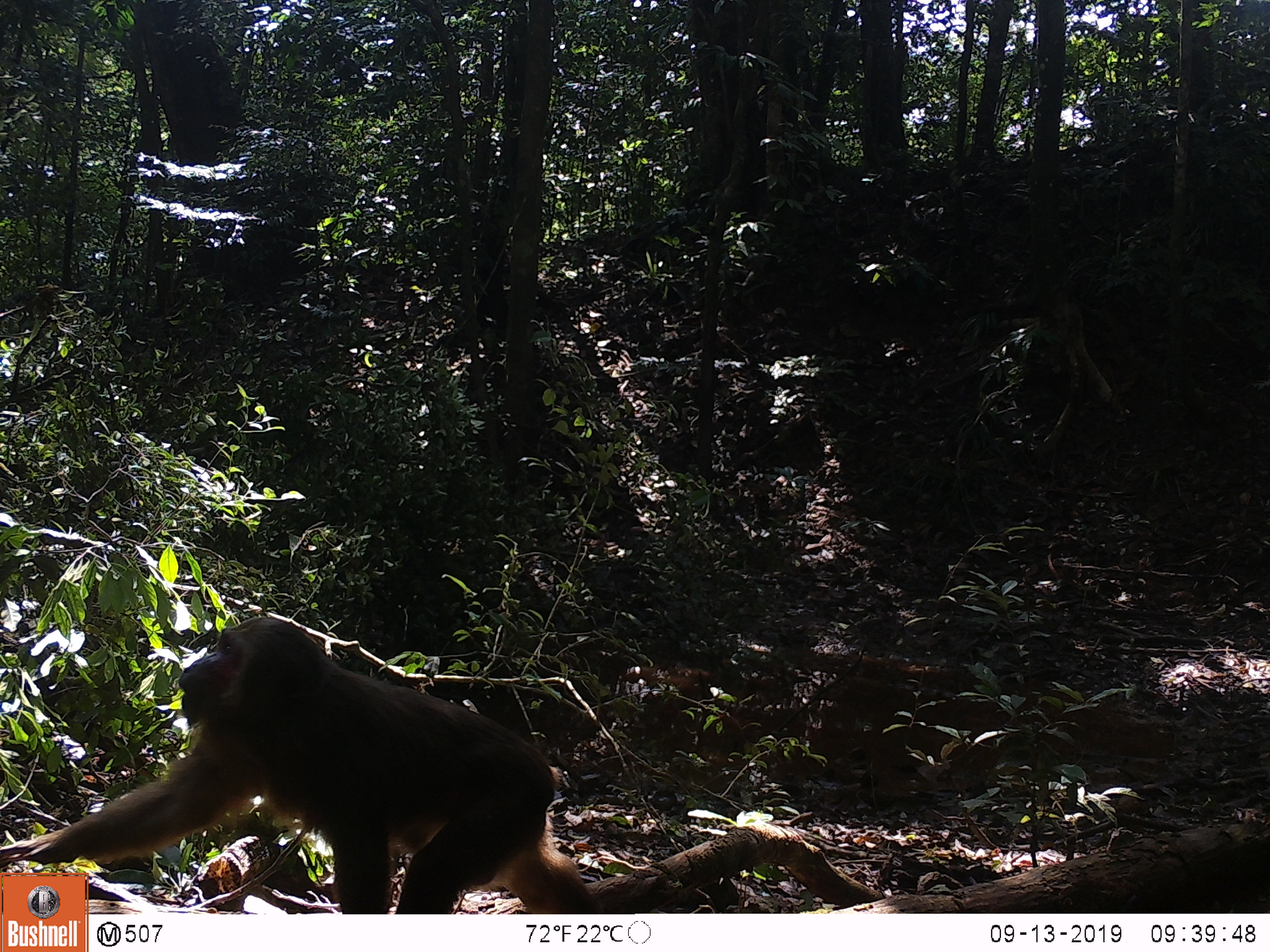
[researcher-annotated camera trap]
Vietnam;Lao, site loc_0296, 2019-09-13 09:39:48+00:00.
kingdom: Animalia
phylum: Chordata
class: Mammalia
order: Primates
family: Cercopithecidae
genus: Macaca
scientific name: Macaca arctoides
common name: stump-tailed macaque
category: stump tailed macaque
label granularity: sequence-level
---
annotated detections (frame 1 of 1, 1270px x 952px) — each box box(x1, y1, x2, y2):
stump tailed macaque: box(0, 617, 603, 914)